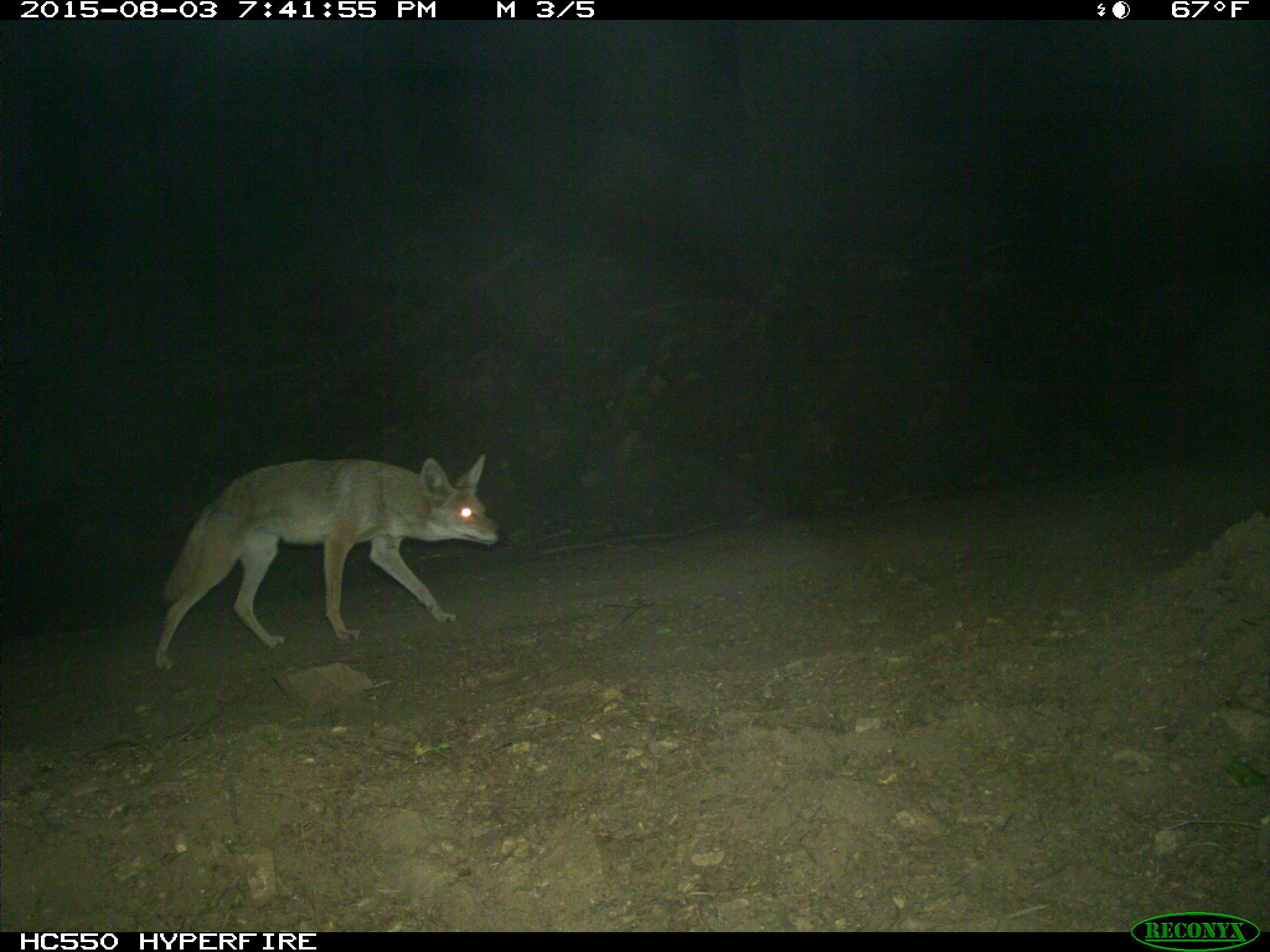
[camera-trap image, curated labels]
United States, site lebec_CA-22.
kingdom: Animalia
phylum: Chordata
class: Mammalia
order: Carnivora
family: Canidae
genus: Canis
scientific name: Canis latrans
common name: coyote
Canis latrans (coyote).